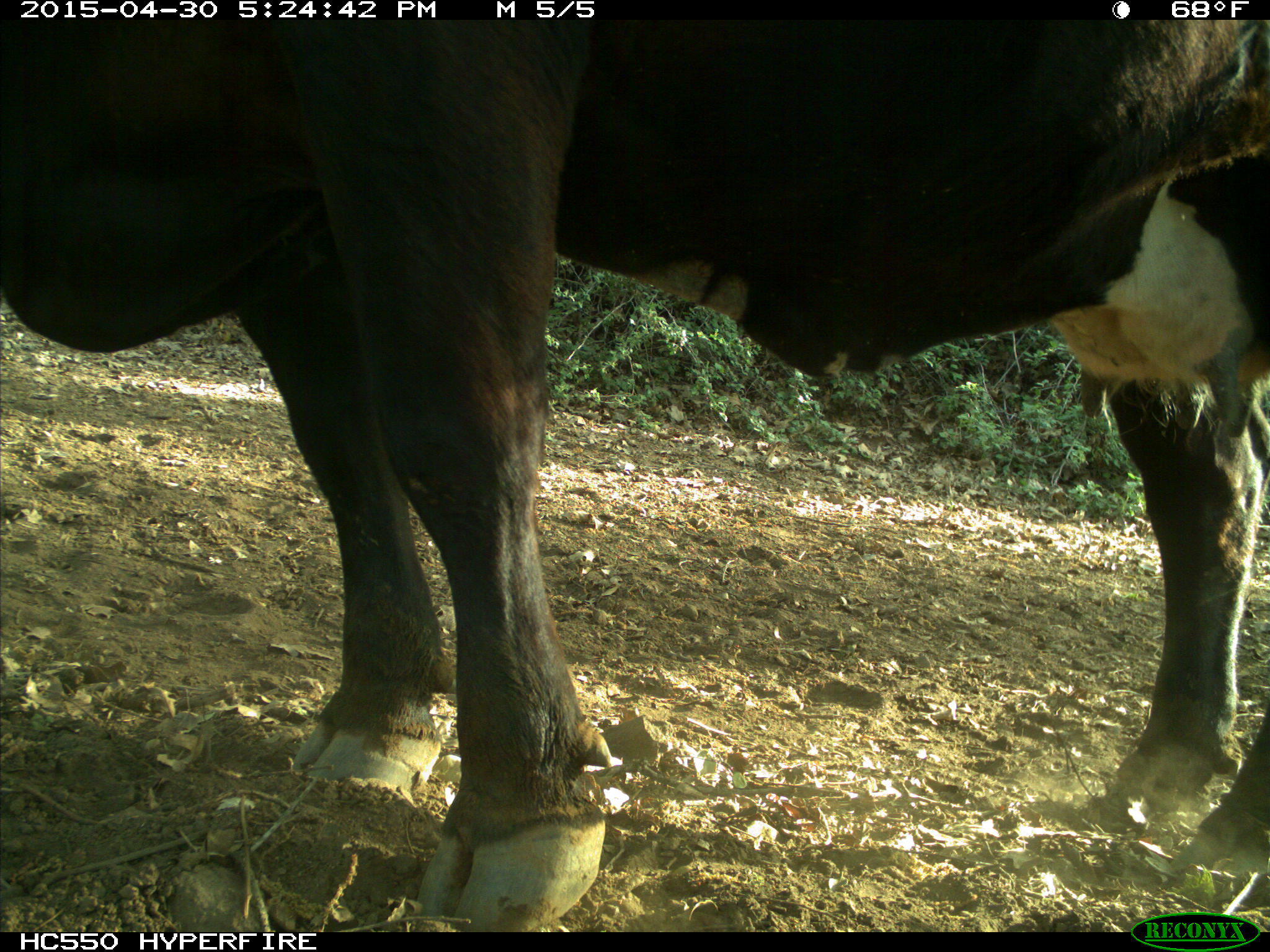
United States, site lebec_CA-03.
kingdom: Animalia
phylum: Chordata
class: Mammalia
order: Artiodactyla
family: Bovidae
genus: Bos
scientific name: Bos taurus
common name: domestic cow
Bos taurus (domestic cow).